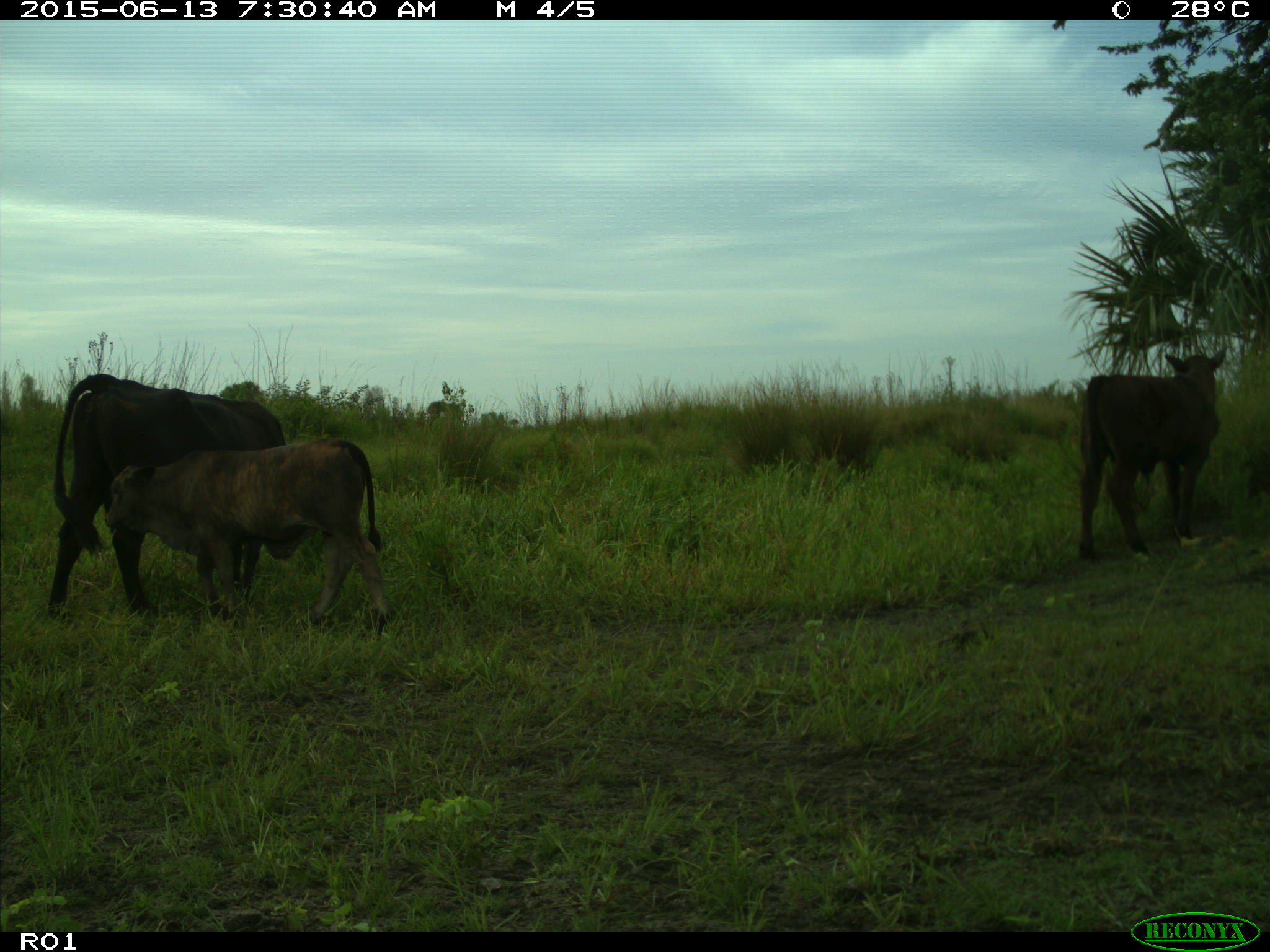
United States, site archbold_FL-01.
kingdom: Animalia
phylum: Chordata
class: Mammalia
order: Artiodactyla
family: Bovidae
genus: Bos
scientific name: Bos taurus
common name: domestic cow